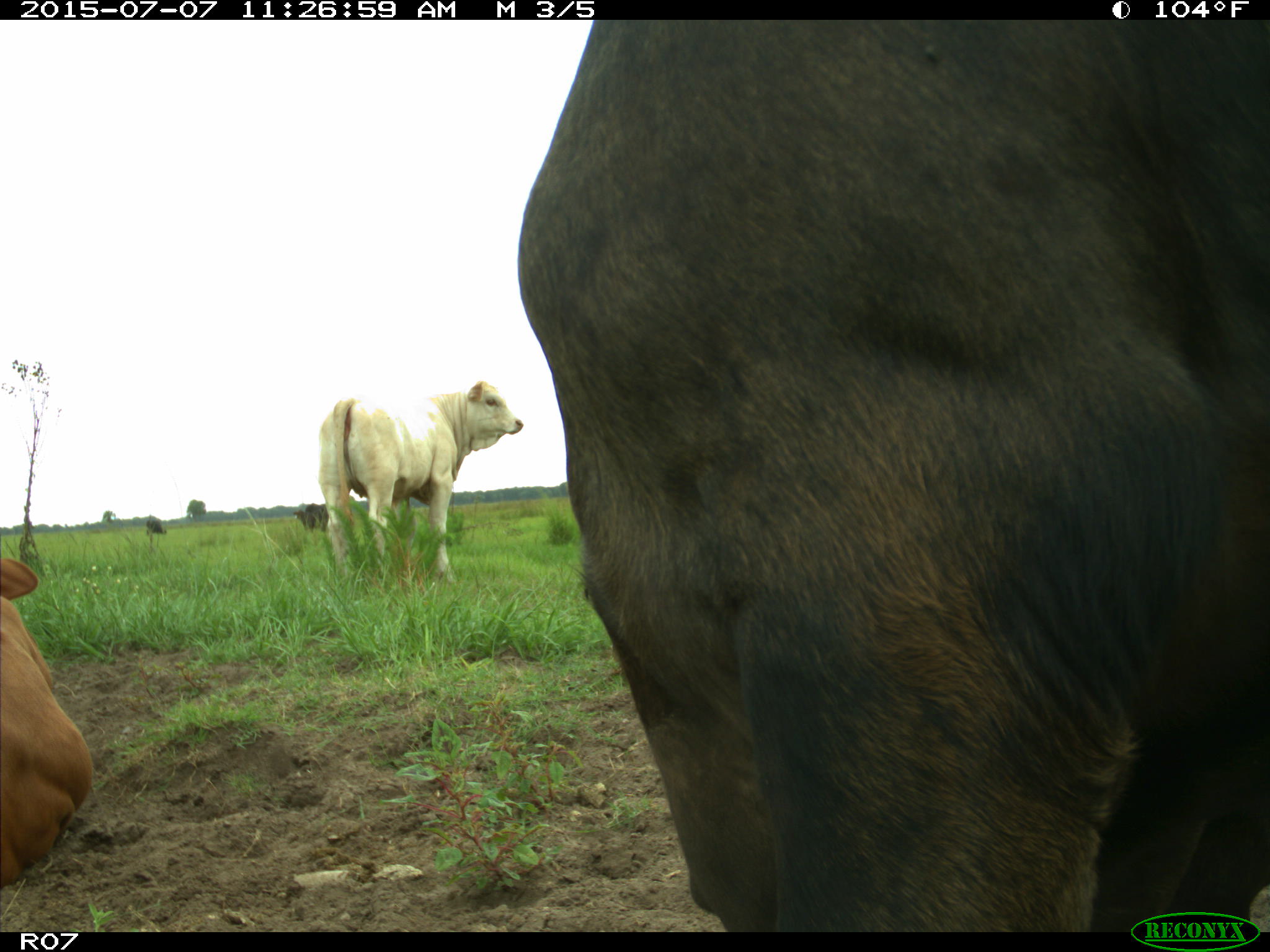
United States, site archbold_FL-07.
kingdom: Animalia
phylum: Chordata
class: Mammalia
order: Artiodactyla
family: Bovidae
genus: Bos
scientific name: Bos taurus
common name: domestic cow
Bos taurus (domestic cow).